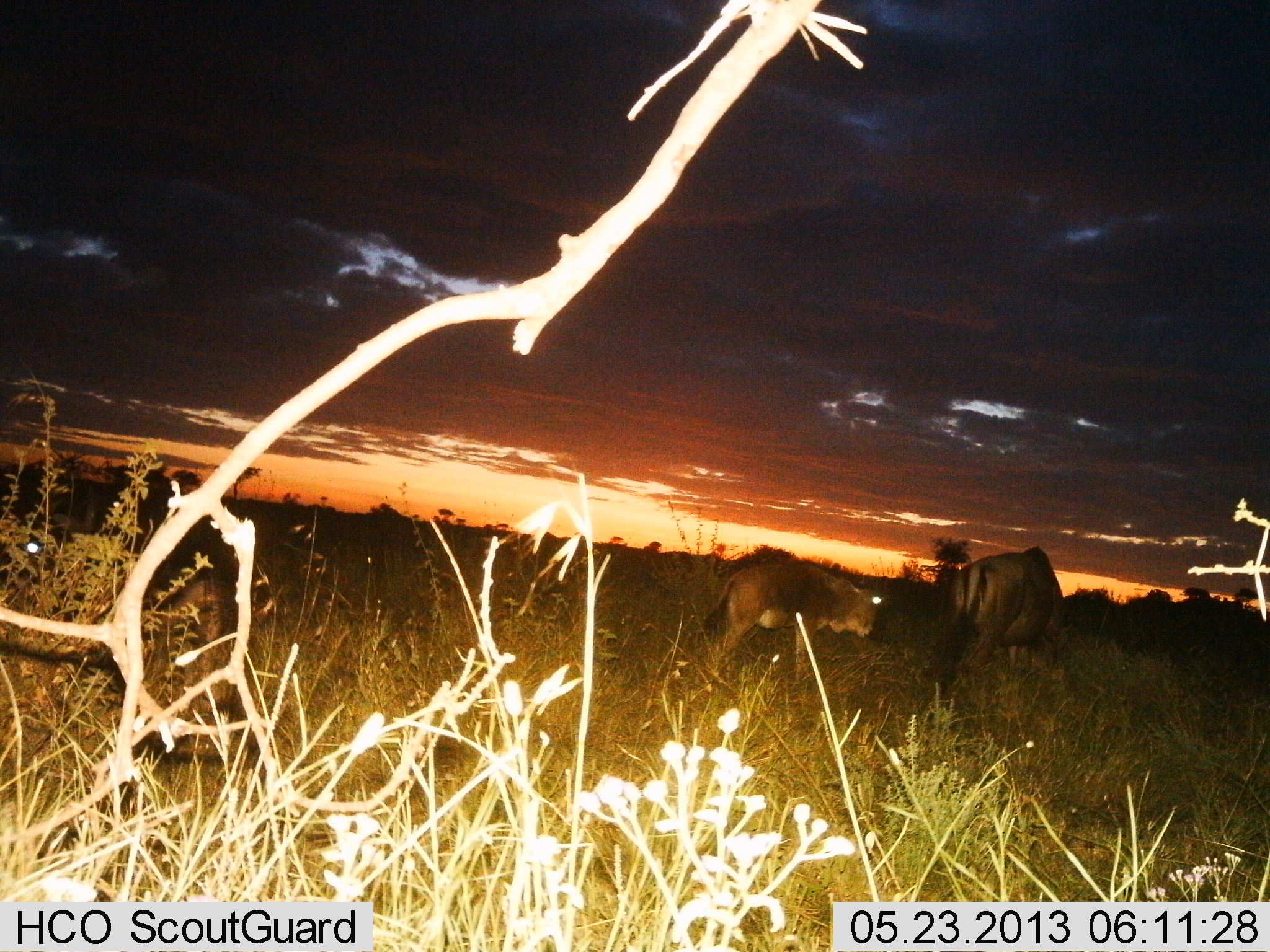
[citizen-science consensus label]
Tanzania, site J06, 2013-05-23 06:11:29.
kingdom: Animalia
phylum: Chordata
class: Mammalia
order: Artiodactyla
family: Bovidae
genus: Connochaetes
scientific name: Connochaetes taurinus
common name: blue wildebeest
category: wildebeest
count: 2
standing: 44%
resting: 0%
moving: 38%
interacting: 0%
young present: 56%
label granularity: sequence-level